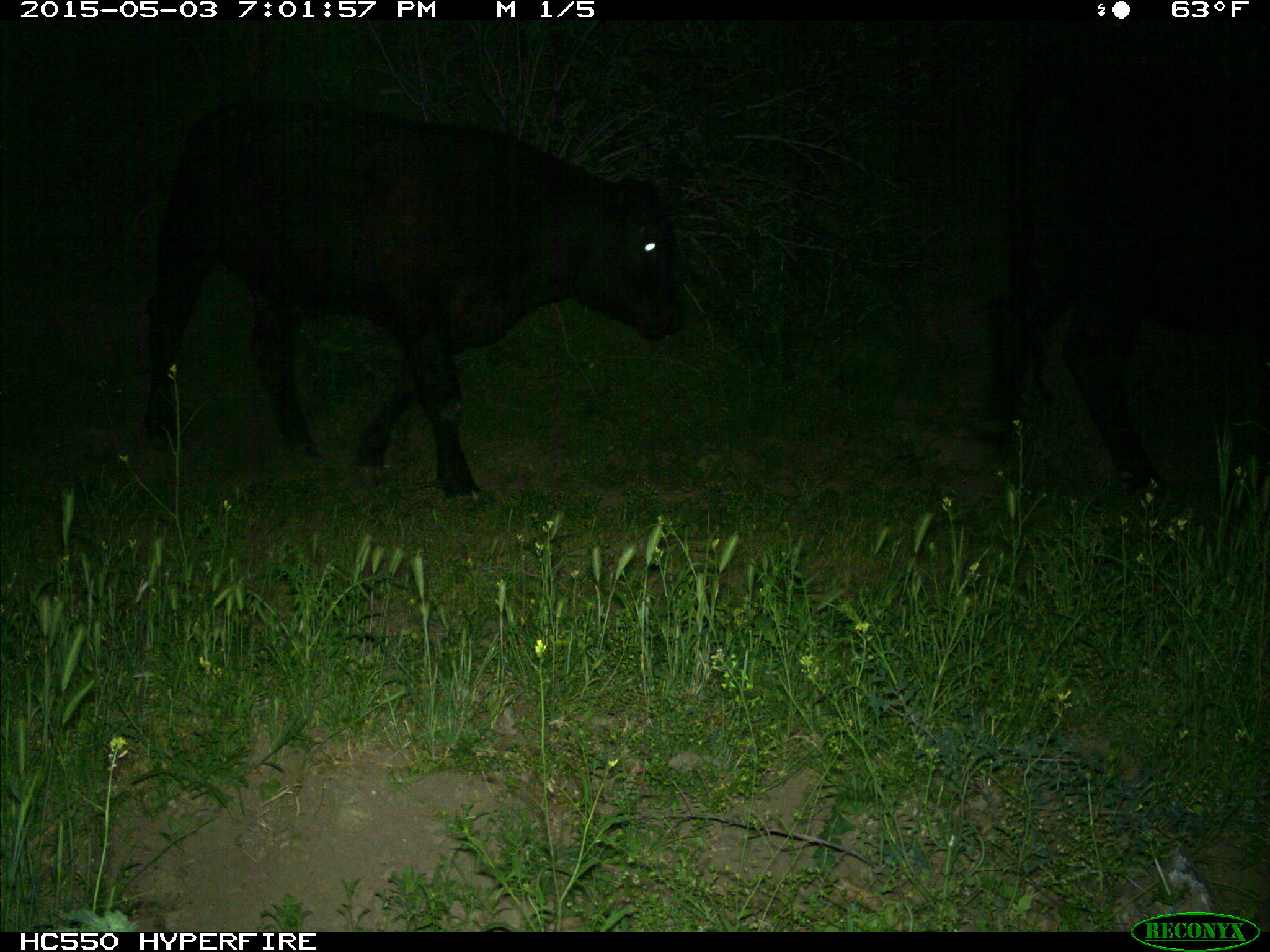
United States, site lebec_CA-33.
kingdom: Animalia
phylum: Chordata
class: Mammalia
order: Artiodactyla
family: Bovidae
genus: Bos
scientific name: Bos taurus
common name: domestic cow